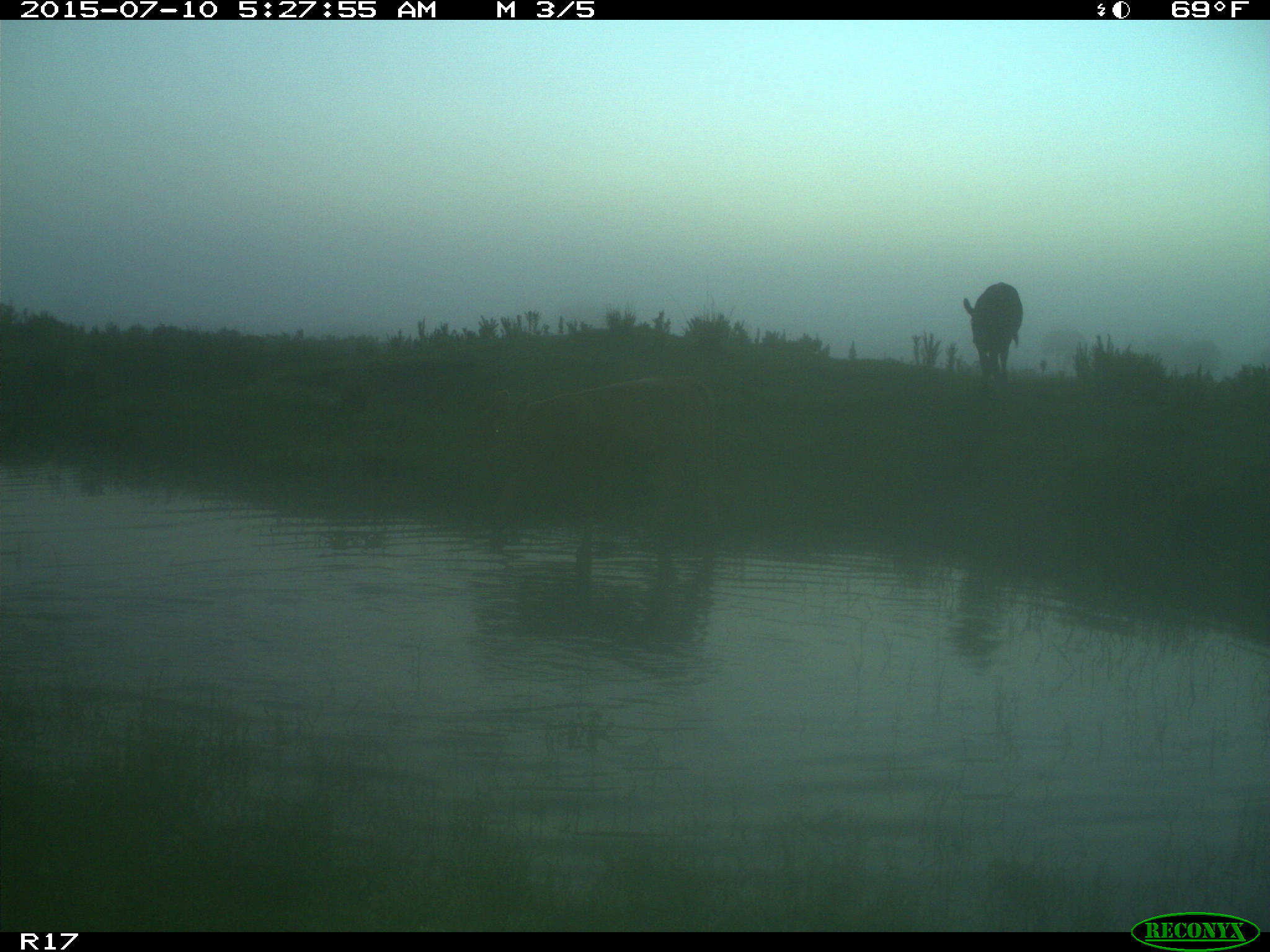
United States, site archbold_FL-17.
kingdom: Animalia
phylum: Chordata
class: Mammalia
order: Artiodactyla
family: Bovidae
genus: Bos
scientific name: Bos taurus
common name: domestic cow